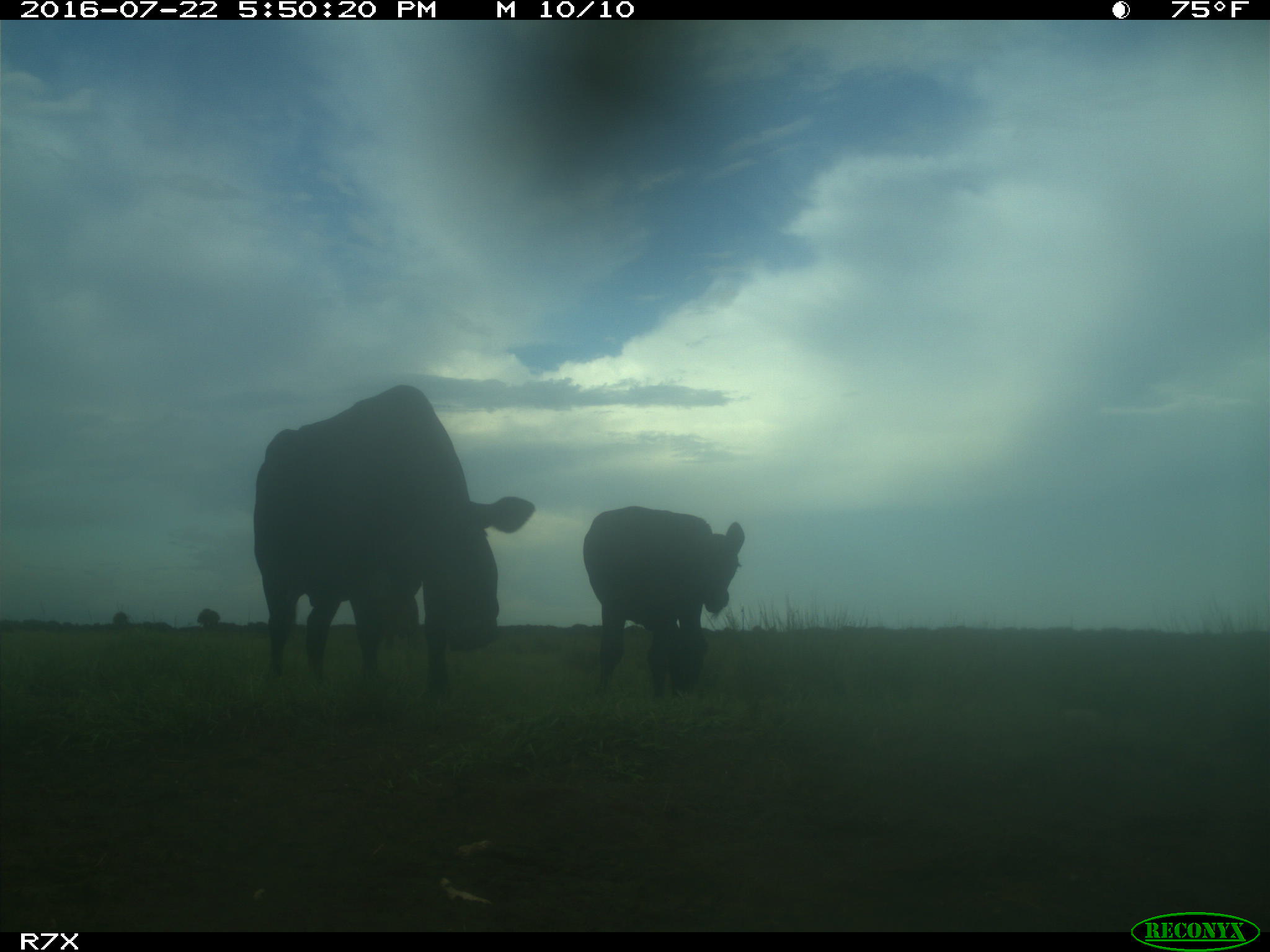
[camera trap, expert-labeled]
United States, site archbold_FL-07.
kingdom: Animalia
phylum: Chordata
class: Mammalia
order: Artiodactyla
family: Bovidae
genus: Bos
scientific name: Bos taurus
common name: domestic cow